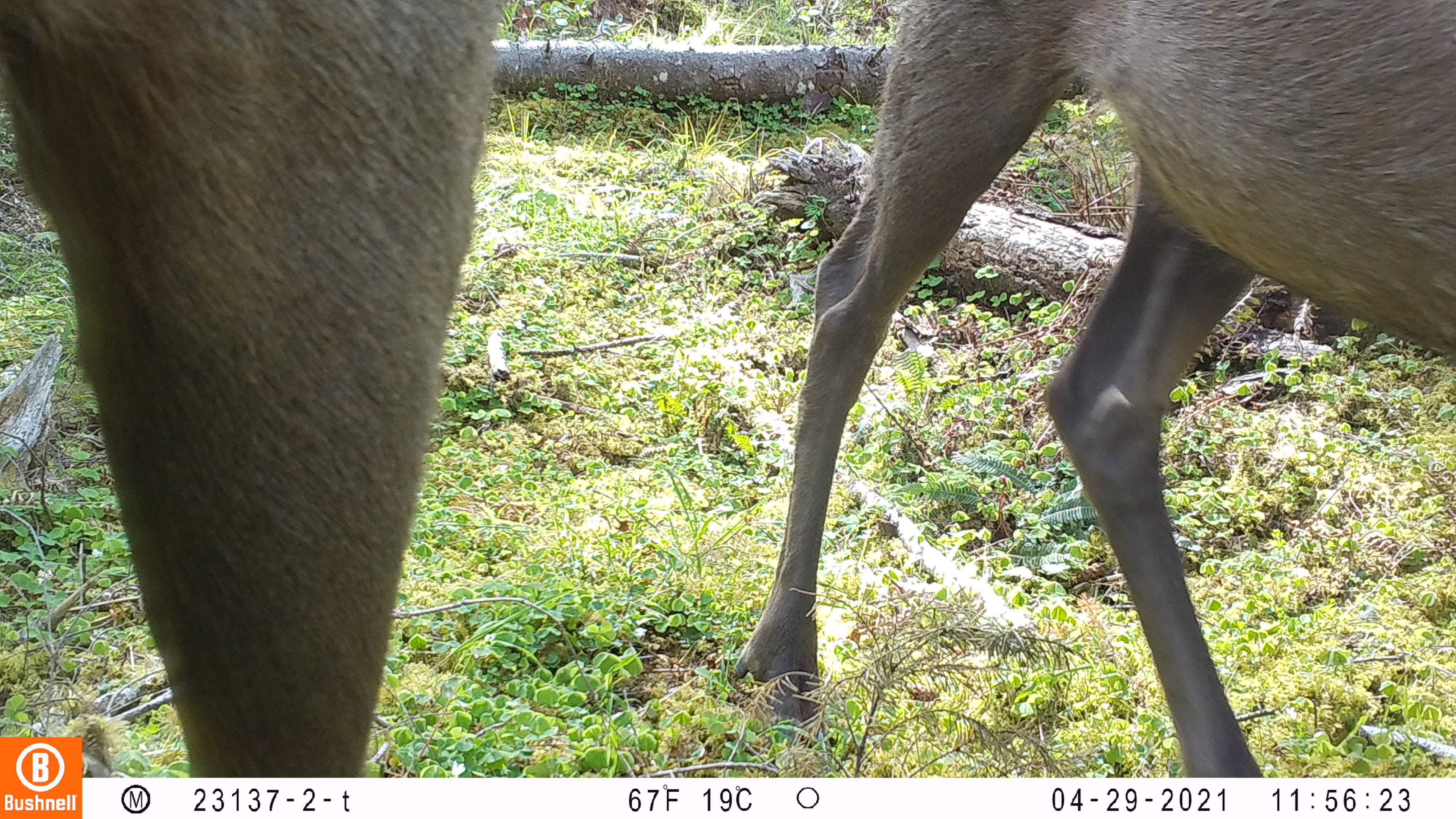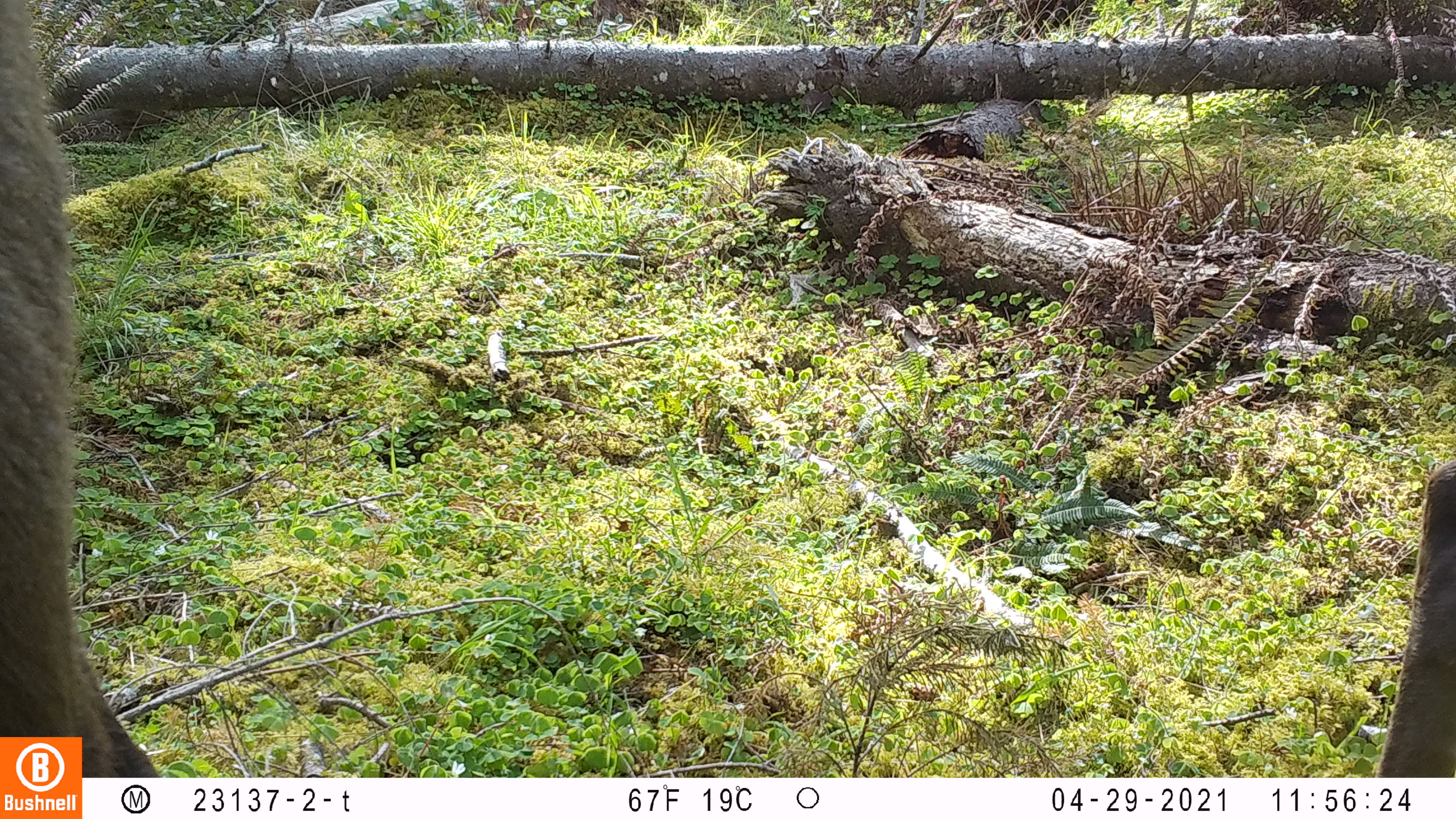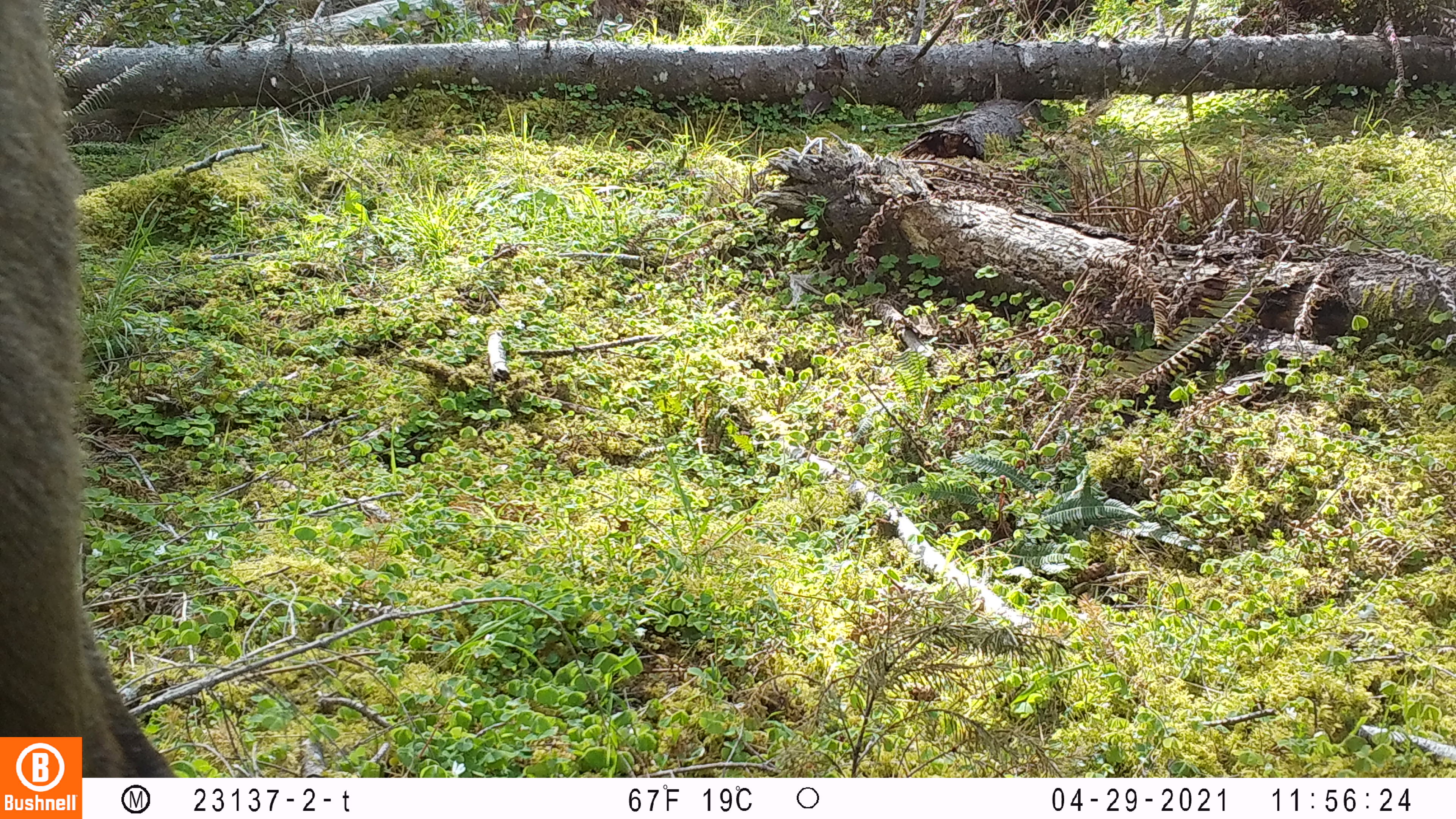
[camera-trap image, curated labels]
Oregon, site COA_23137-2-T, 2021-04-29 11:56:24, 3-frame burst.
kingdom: Animalia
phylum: Chordata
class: Mammalia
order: Artiodactyla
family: Cervidae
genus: Cervus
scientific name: Cervus canadensis roosevelti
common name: roosevelt elk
Roosevelt elk (Cervus canadensis roosevelti).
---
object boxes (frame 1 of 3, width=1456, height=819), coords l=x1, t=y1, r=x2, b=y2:
roosevelt elk: l=721, t=0, r=1450, b=774; l=85, t=0, r=508, b=774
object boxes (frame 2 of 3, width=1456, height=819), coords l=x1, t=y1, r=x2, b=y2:
roosevelt elk: l=3, t=2, r=131, b=733; l=1363, t=446, r=1451, b=774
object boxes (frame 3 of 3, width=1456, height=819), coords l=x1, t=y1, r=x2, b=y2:
roosevelt elk: l=4, t=0, r=145, b=732